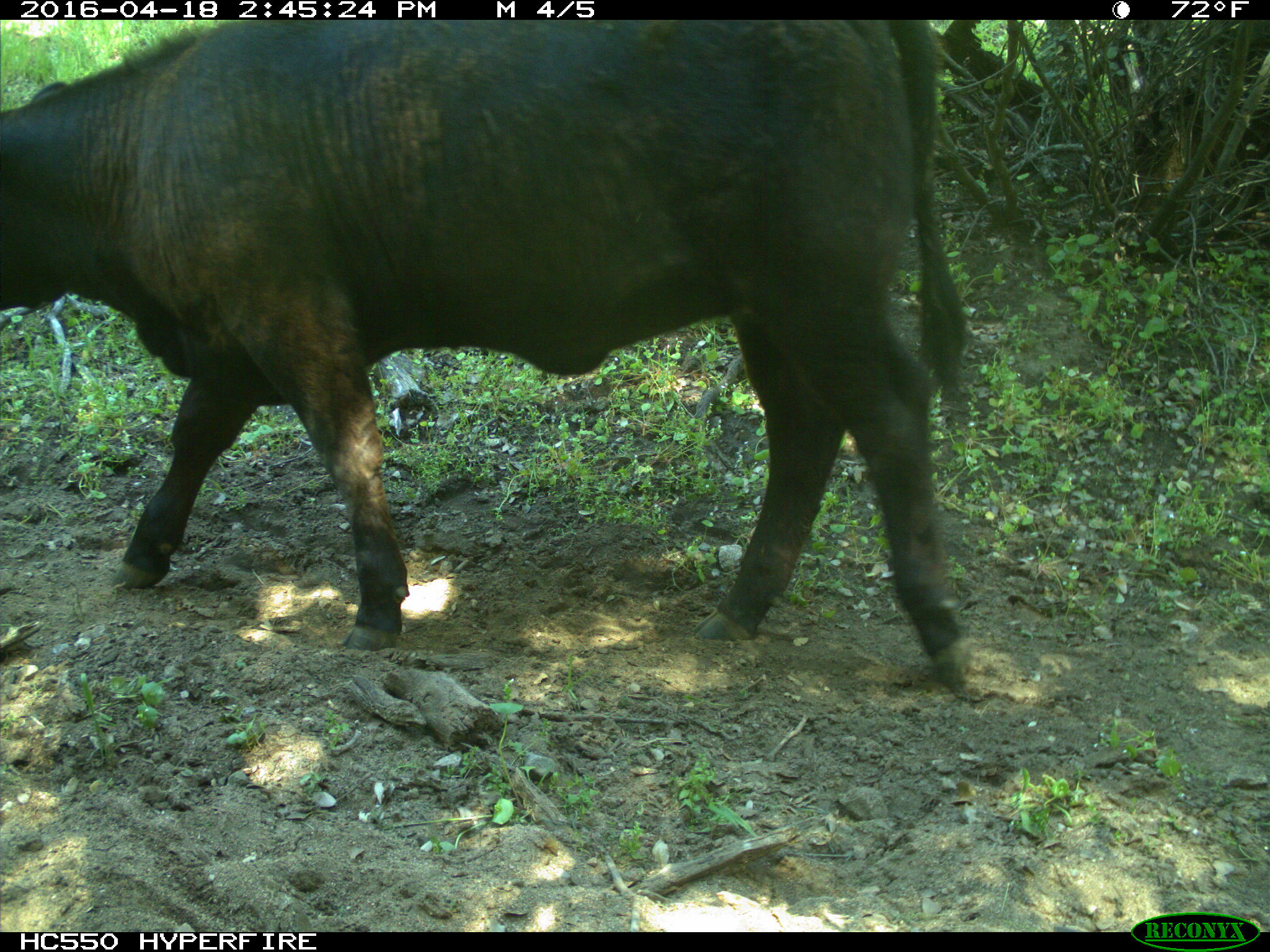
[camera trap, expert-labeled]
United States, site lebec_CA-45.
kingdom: Animalia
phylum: Chordata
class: Mammalia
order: Artiodactyla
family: Bovidae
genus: Bos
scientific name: Bos taurus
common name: domestic cow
Bos taurus (domestic cow).